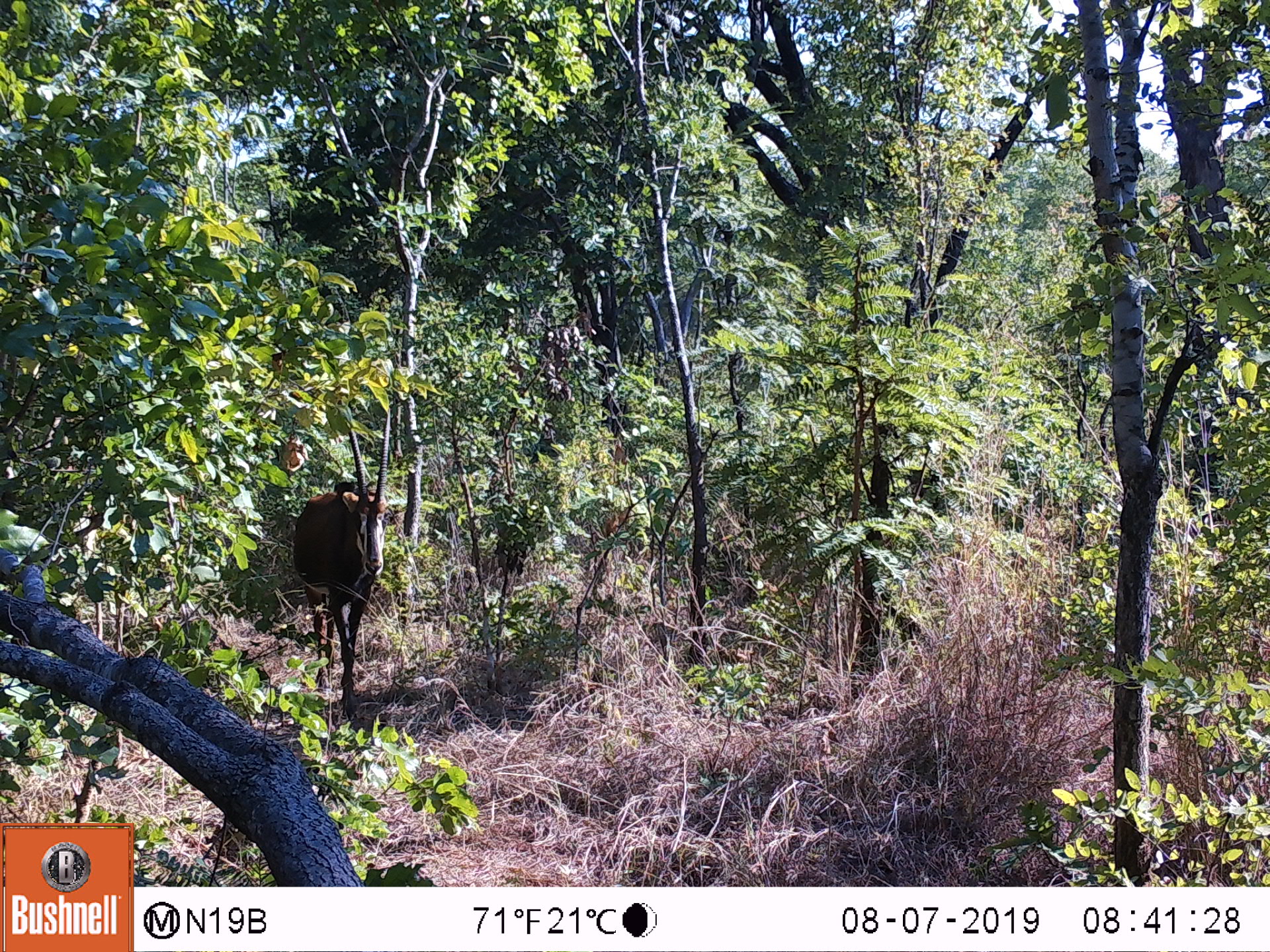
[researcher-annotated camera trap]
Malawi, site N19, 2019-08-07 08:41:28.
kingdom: Animalia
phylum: Chordata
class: Mammalia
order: Artiodactyla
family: Bovidae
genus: Hippotragus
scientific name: Hippotragus niger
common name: sable antelope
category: sable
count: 1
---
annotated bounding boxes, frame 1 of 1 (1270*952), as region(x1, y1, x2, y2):
sable: region(293, 414, 401, 707)